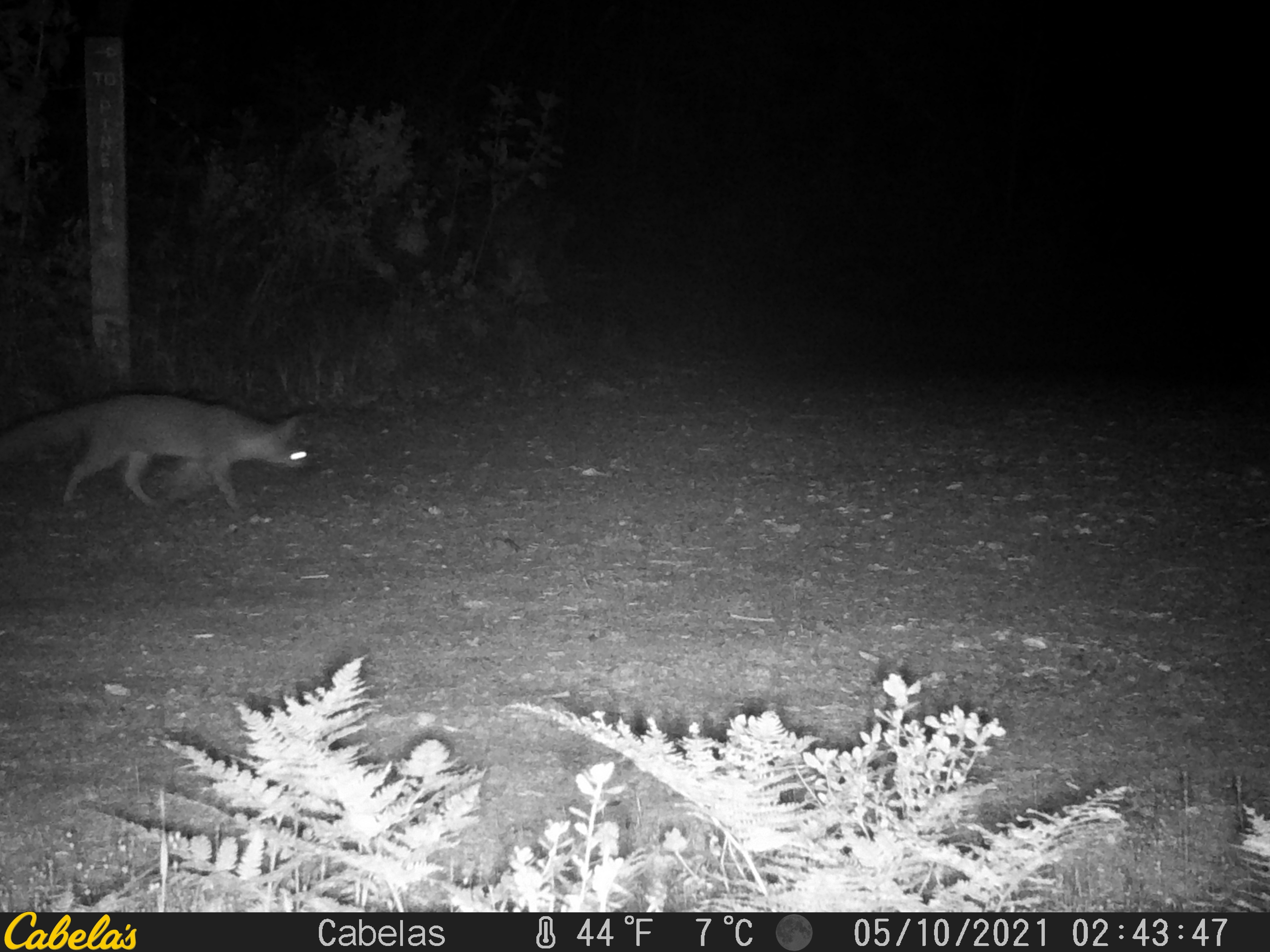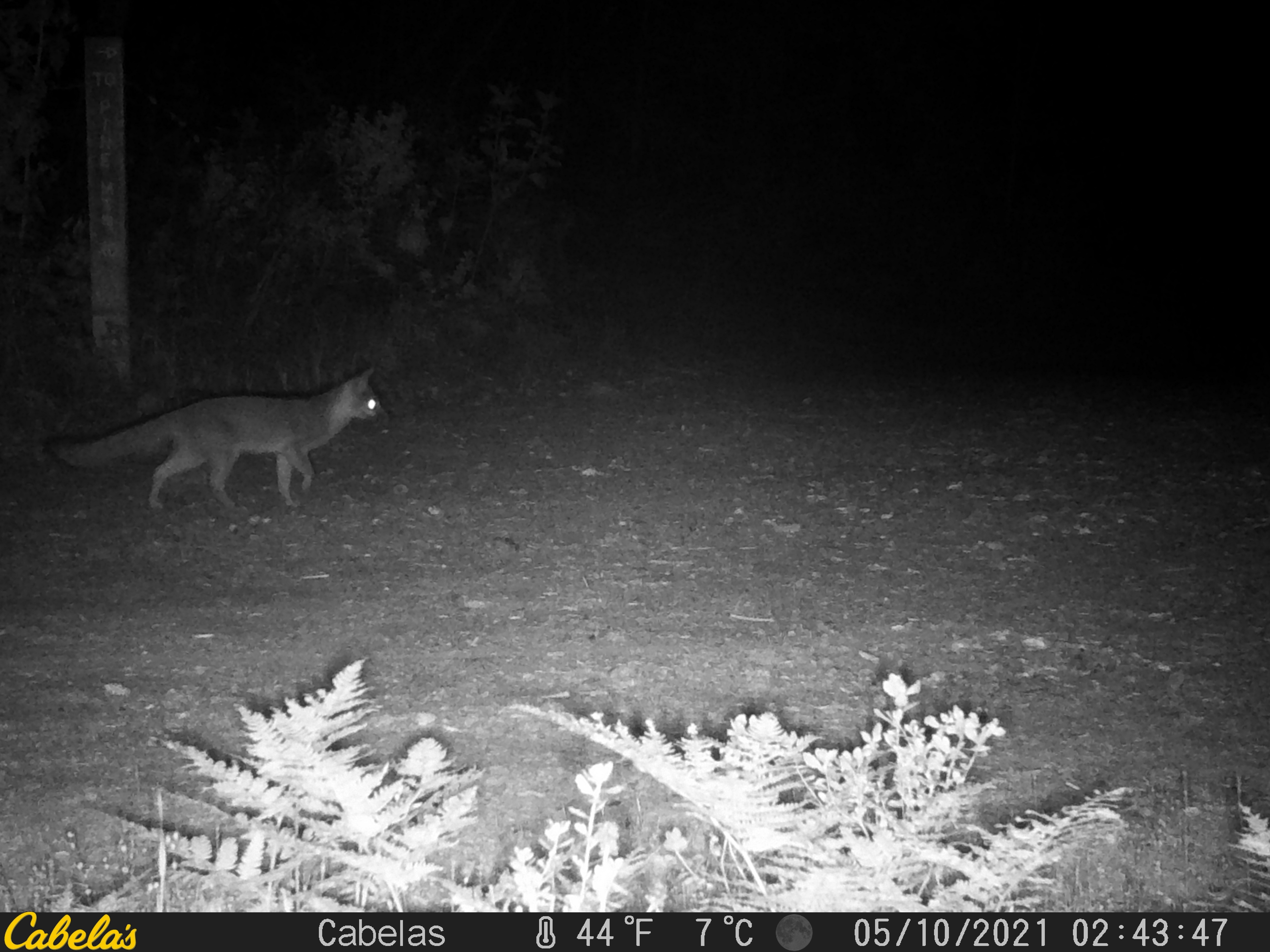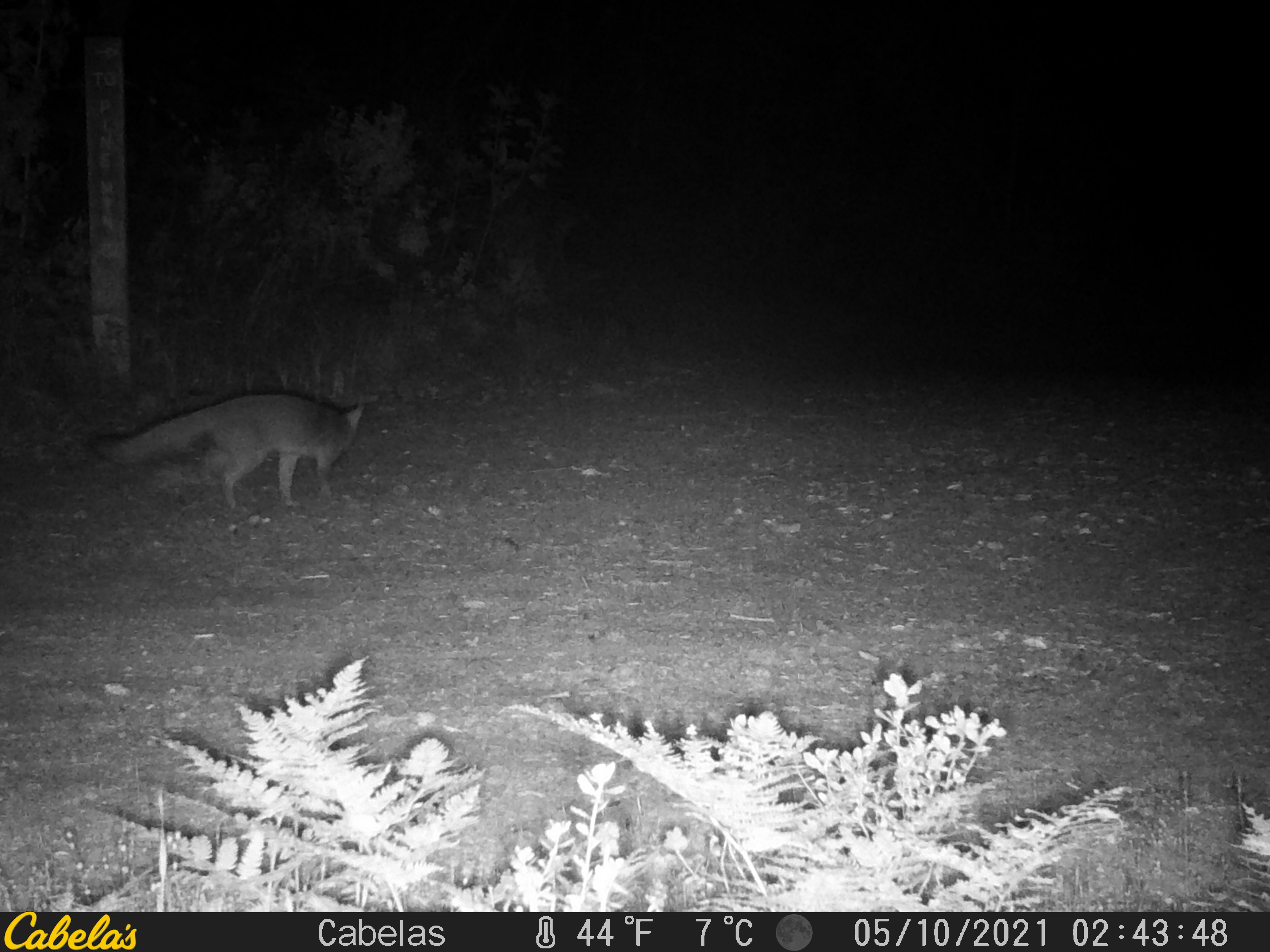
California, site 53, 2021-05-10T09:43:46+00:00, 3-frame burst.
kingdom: Animalia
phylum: Chordata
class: Mammalia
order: Carnivora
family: Canidae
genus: Urocyon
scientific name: Urocyon cinereoargenteus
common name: gray fox